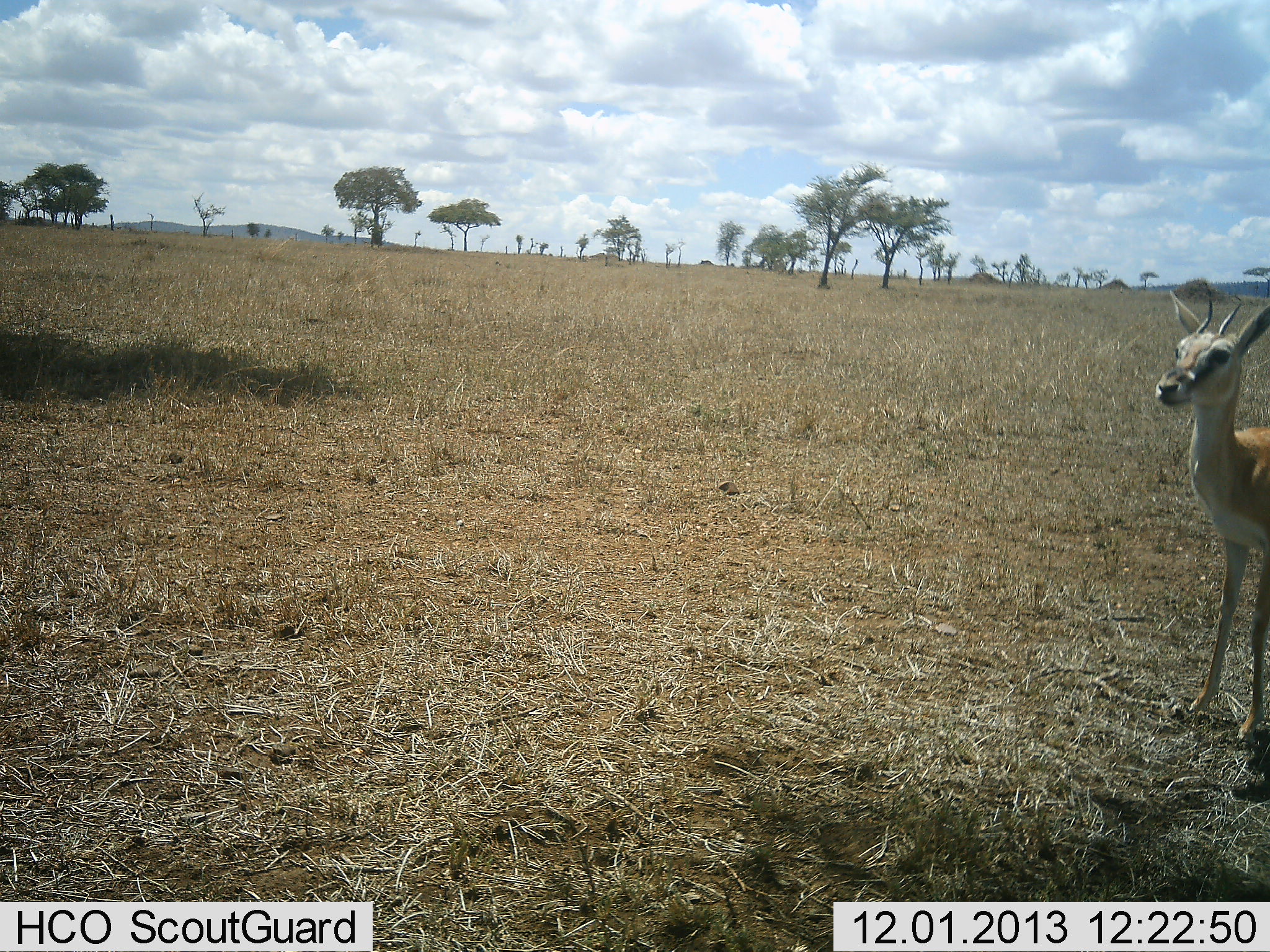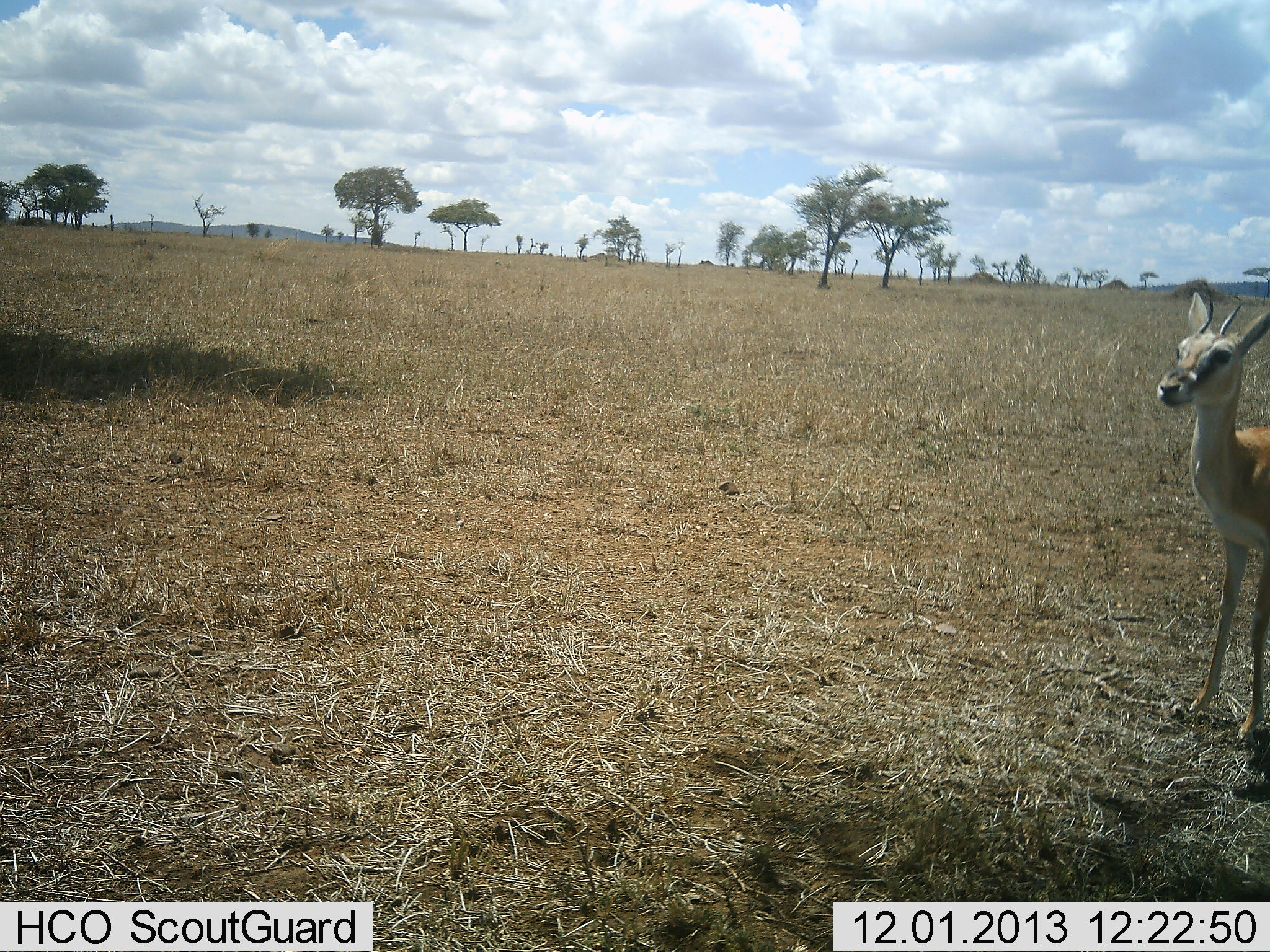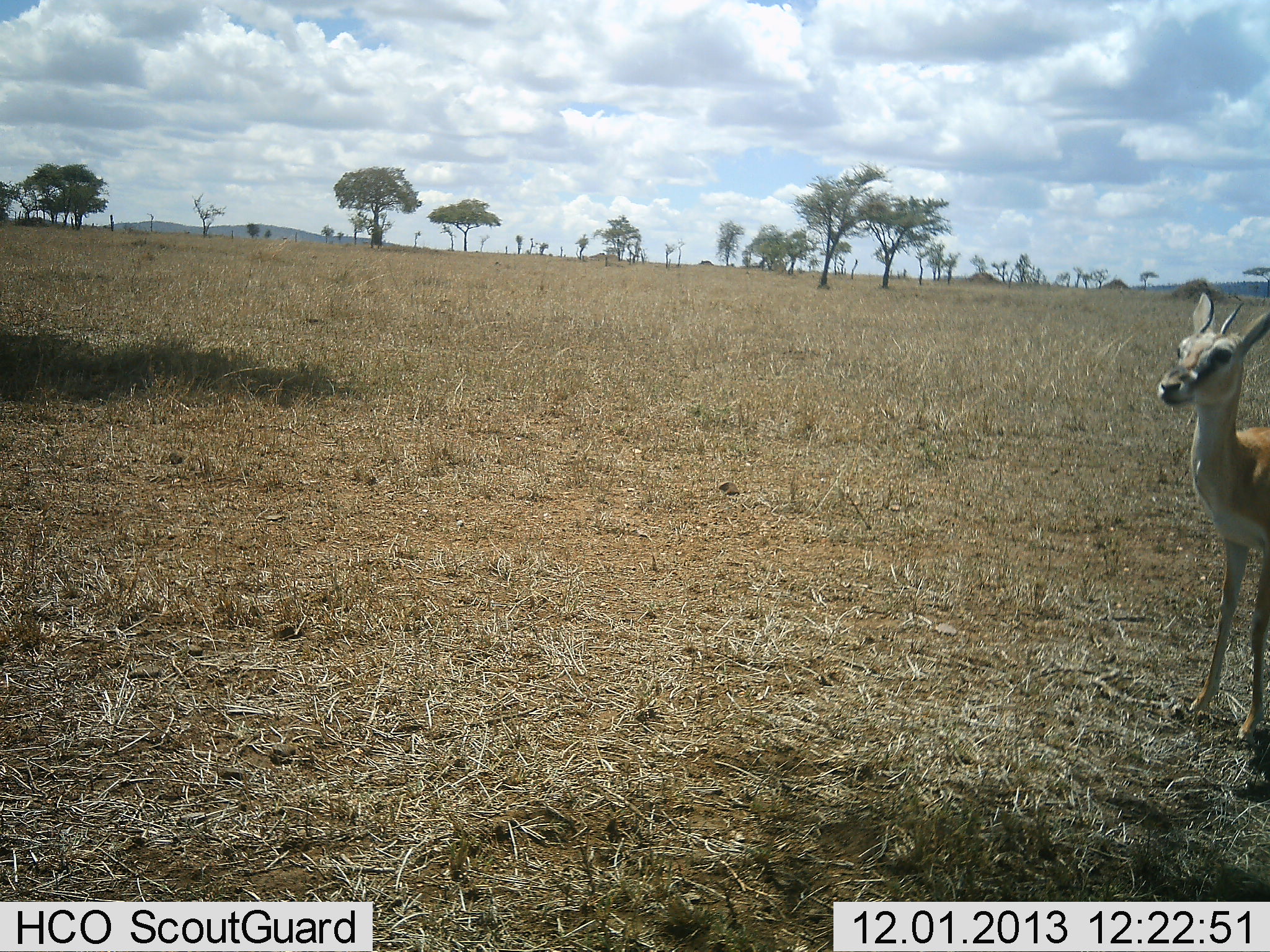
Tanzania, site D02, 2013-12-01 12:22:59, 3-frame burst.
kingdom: Animalia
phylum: Chordata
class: Mammalia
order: Artiodactyla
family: Bovidae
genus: Eudorcas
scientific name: Eudorcas thomsonii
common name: thomson's gazelle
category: gazellethomsons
Gazellethomsons (thomson's gazelle) (Eudorcas thomsonii), count 1. Behavior (volunteer vote fractions): standing 100%, resting 0%, moving 0%, interacting 0%. Young present (vote fraction): 0%. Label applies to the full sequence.